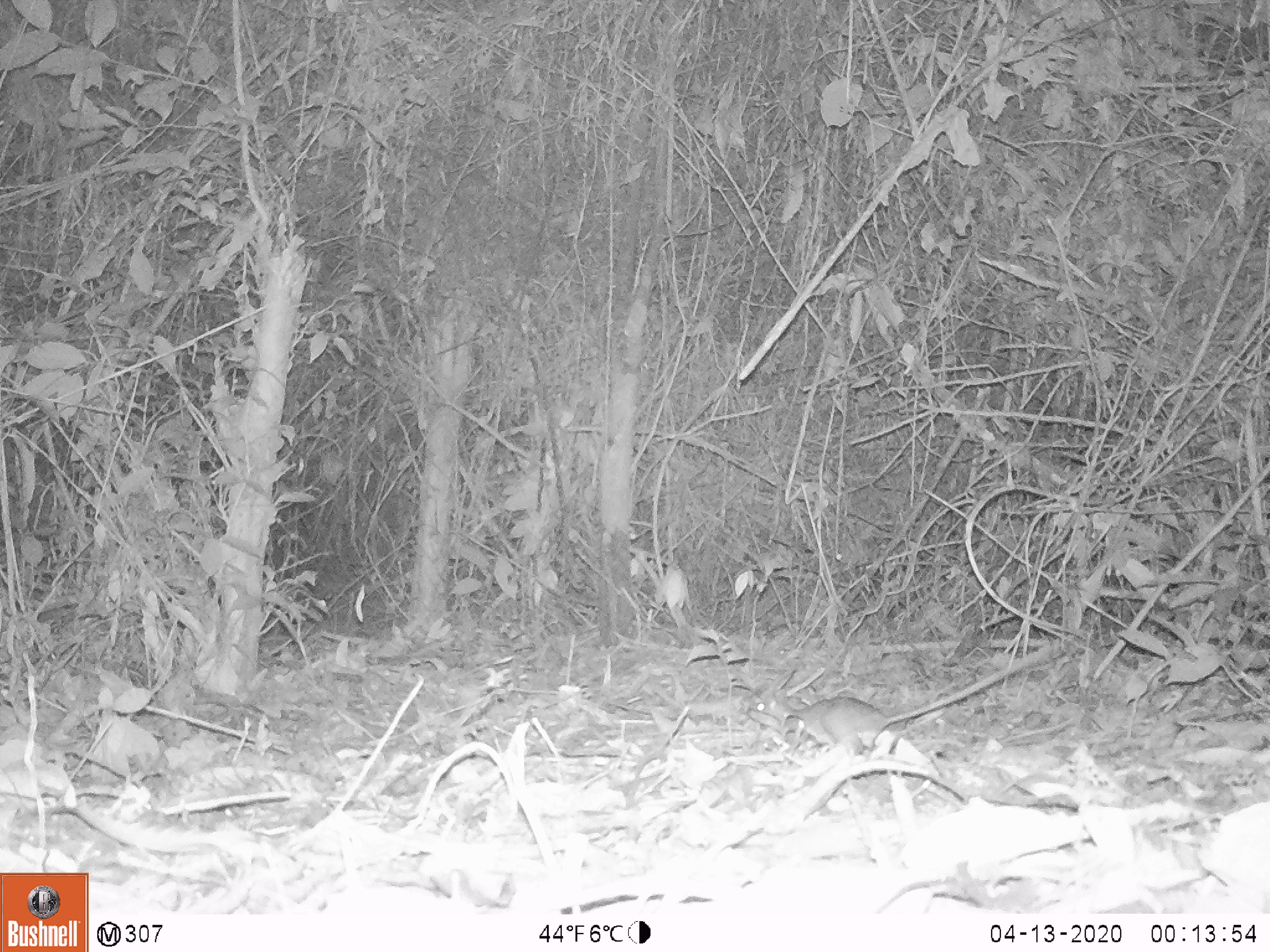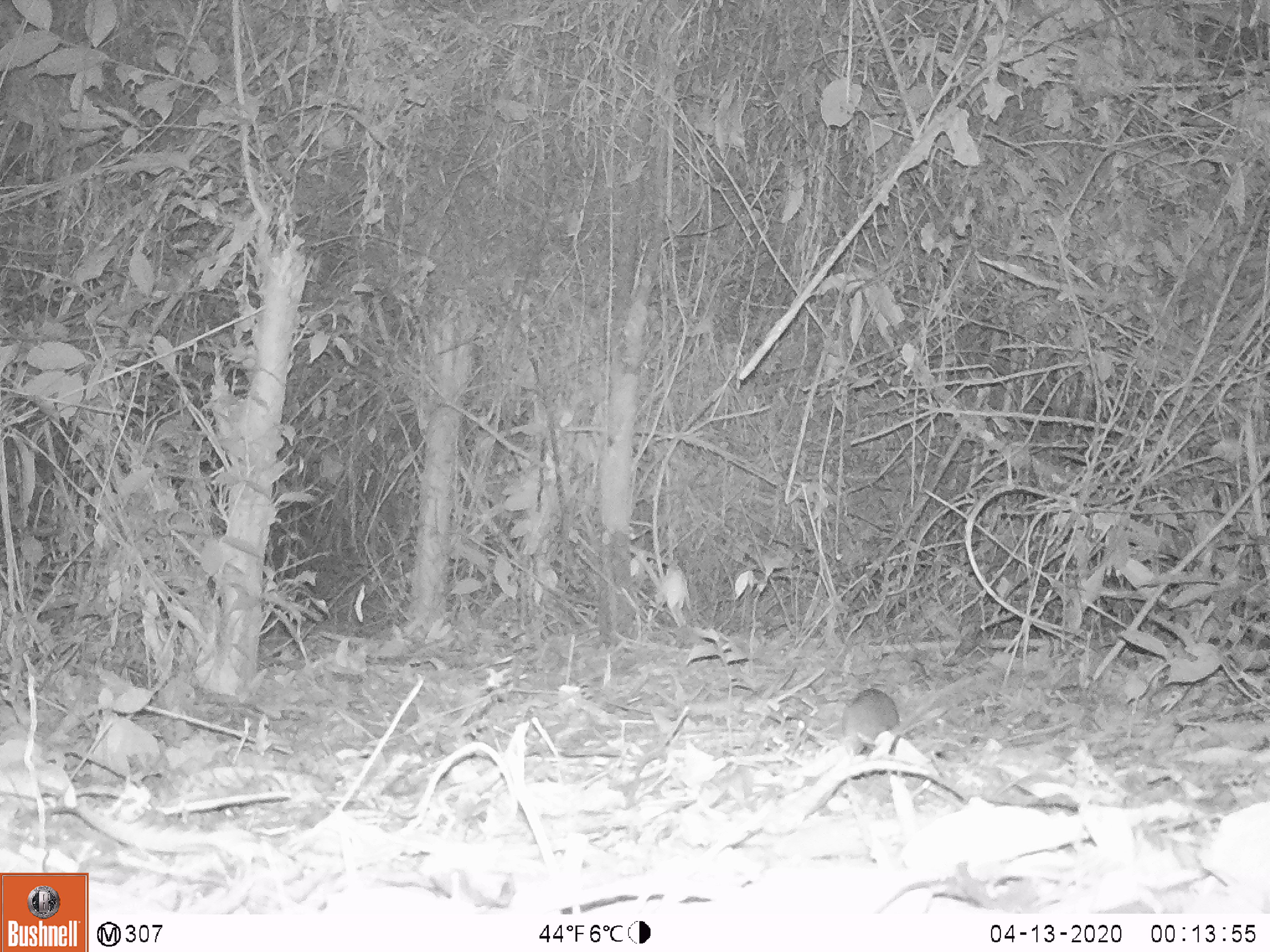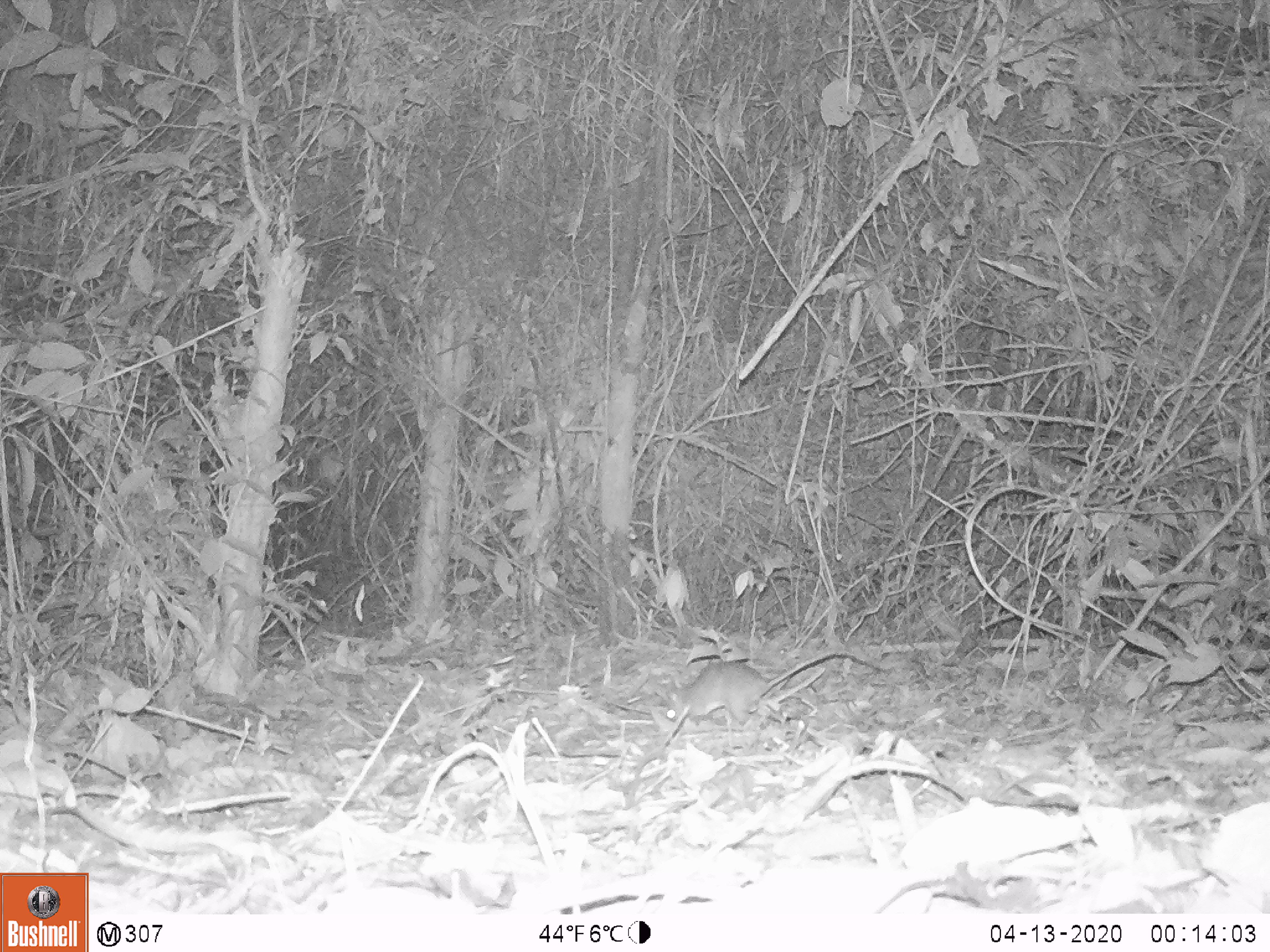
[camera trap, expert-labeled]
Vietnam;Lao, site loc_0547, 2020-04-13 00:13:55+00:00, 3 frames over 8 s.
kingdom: Animalia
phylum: Chordata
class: Mammalia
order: Rodentia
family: Muridae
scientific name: Muridae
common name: old-world mice and rats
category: unidentified murid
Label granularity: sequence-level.